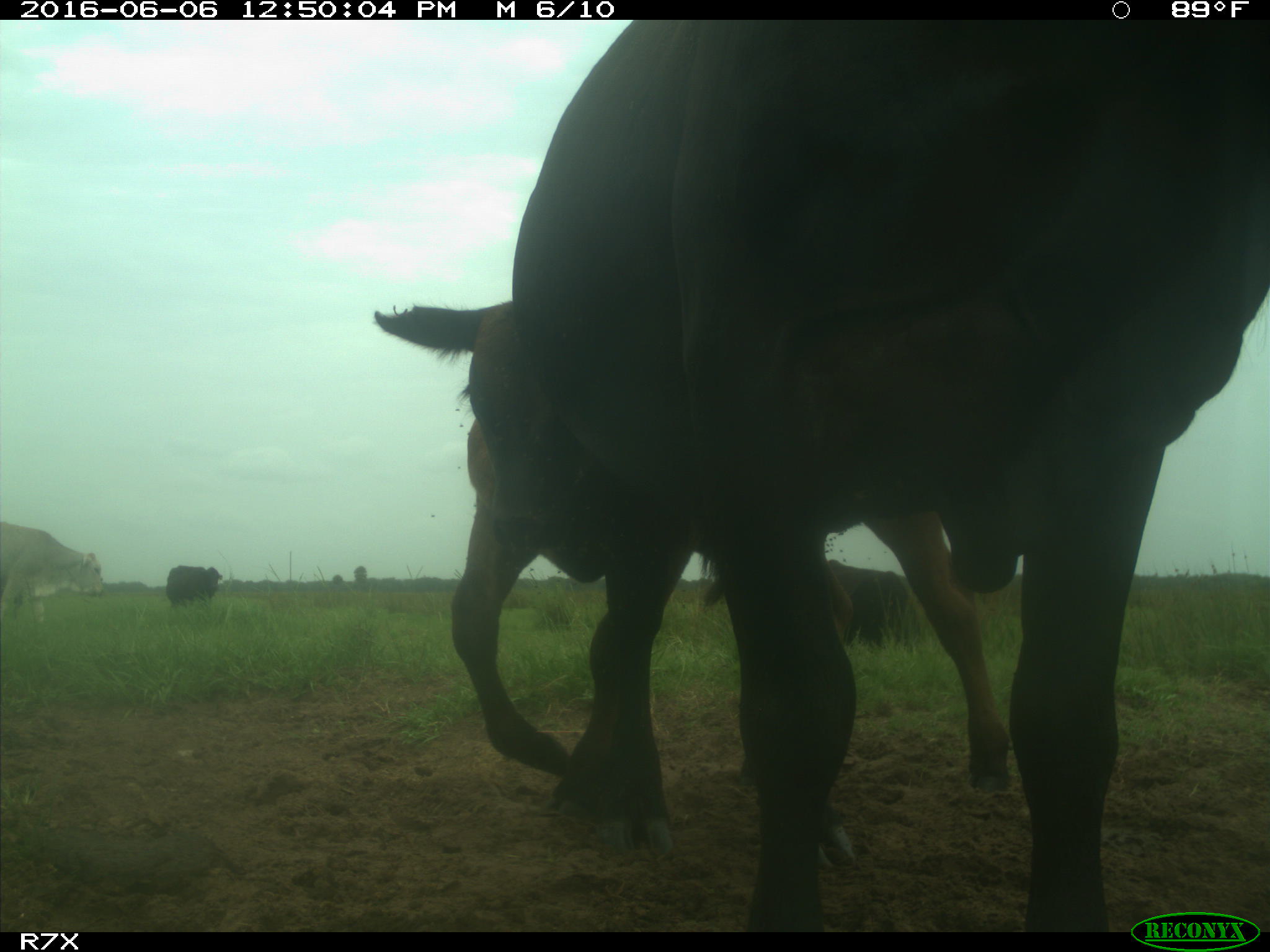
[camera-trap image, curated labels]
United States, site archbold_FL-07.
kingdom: Animalia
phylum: Chordata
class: Mammalia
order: Artiodactyla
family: Bovidae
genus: Bos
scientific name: Bos taurus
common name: domestic cow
Bos taurus (domestic cow).